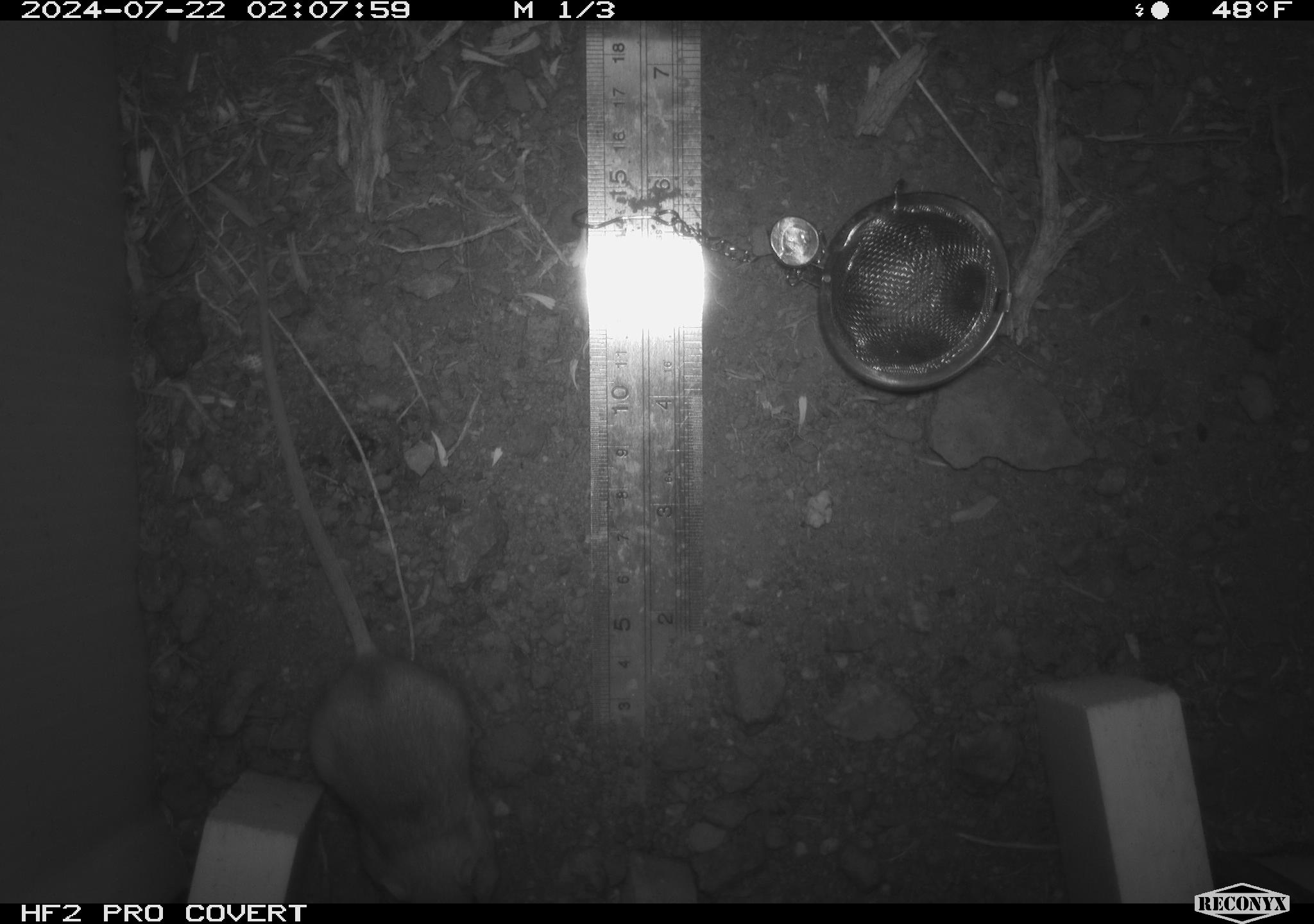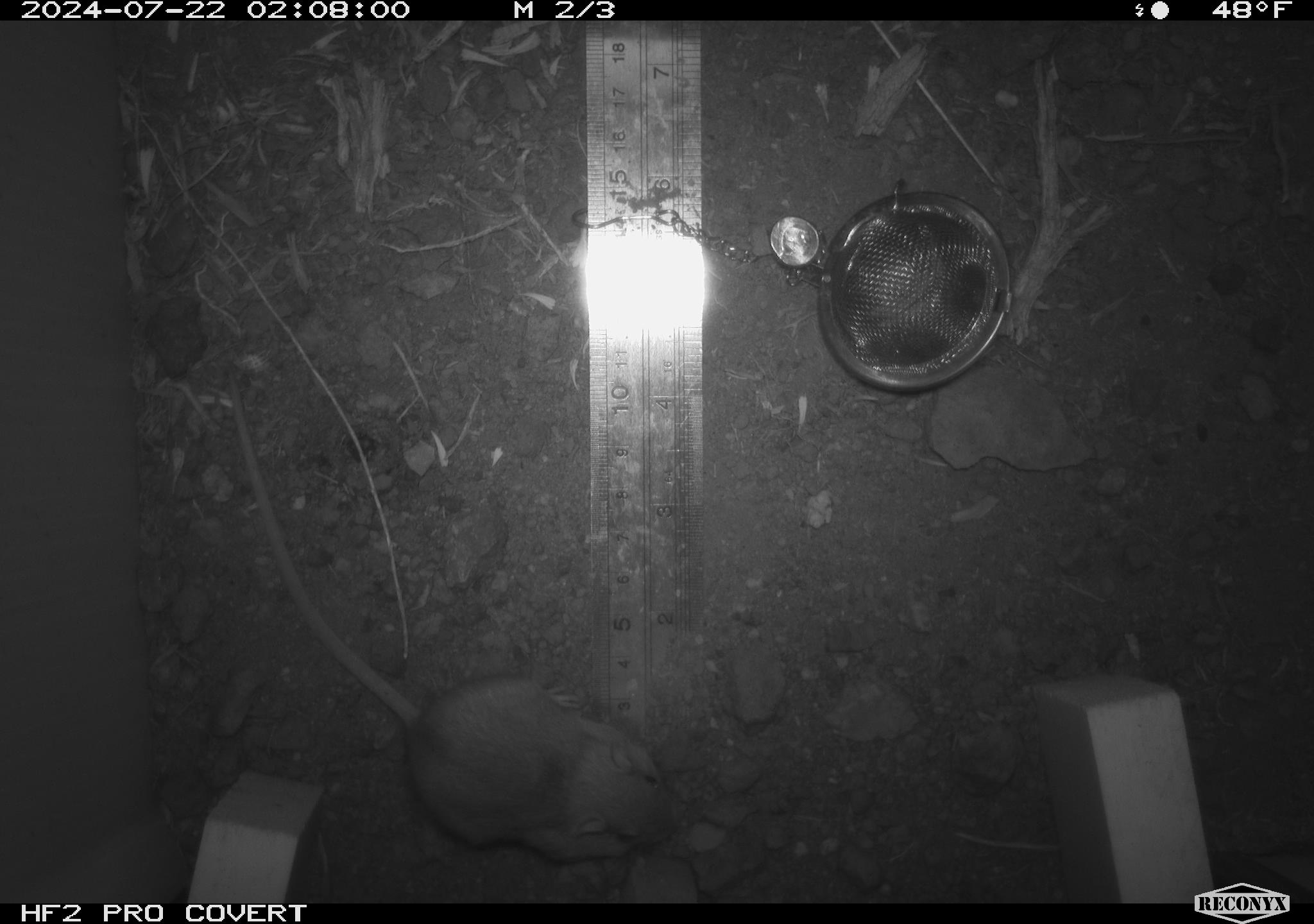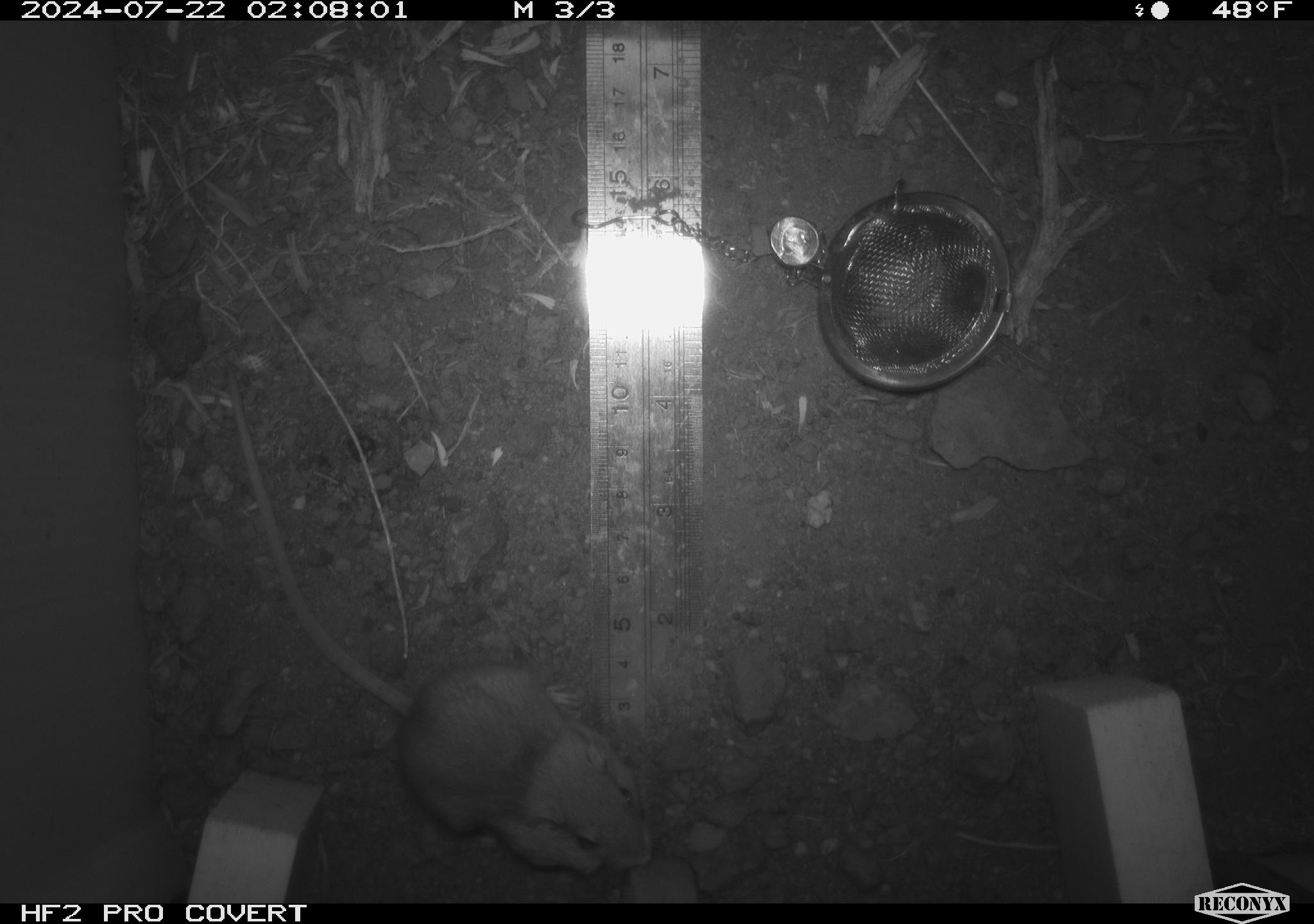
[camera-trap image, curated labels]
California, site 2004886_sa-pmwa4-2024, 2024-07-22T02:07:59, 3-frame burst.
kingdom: Animalia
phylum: Chordata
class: Mammalia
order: Rodentia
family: Heteromyidae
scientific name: Heteromyidae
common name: kangaroo rats and pocket mice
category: heteromyidae family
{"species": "heteromyidae family (kangaroo rats and pocket mice) (Heteromyidae)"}